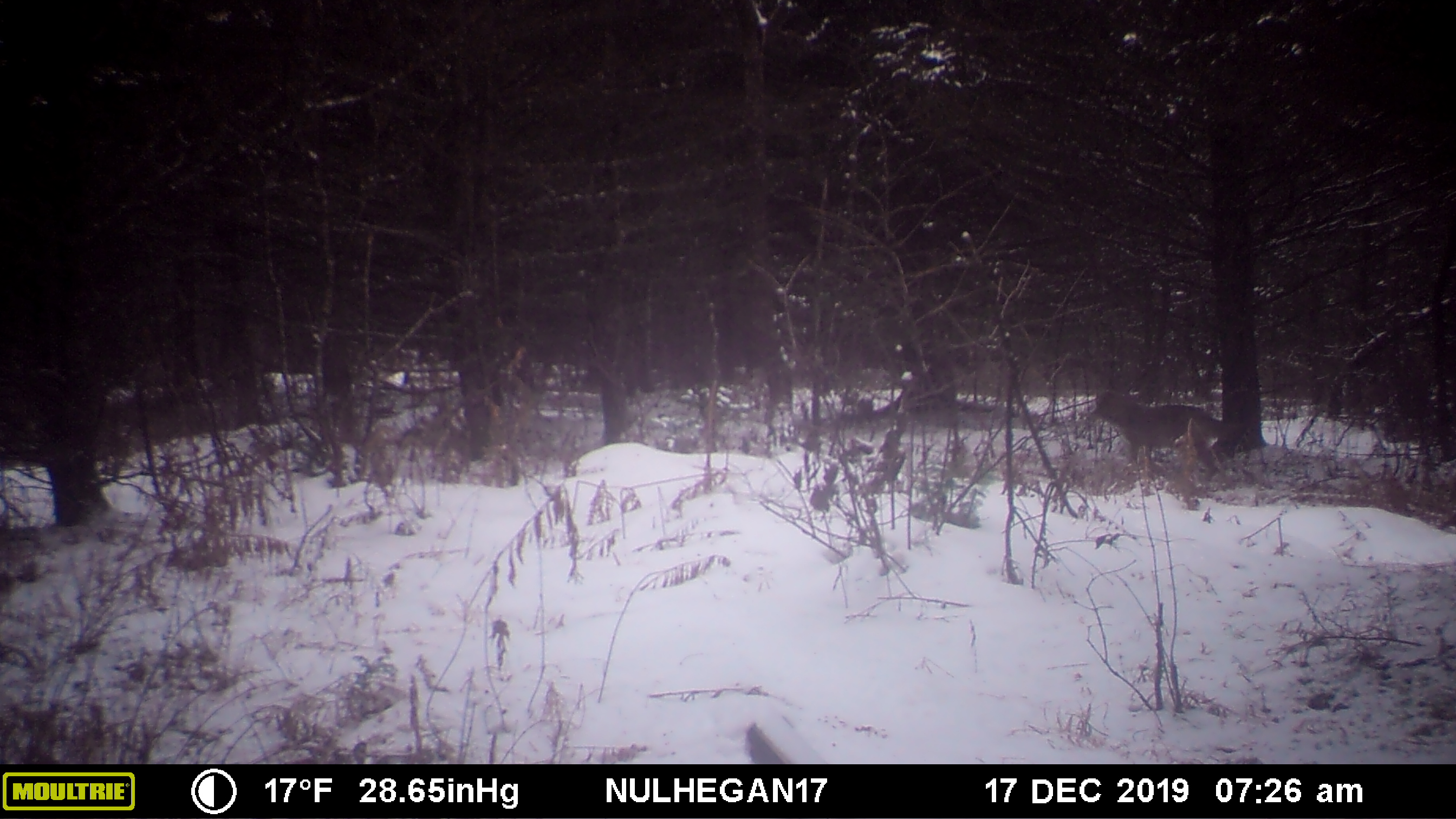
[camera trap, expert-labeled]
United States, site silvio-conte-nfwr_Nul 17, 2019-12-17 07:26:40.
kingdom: Animalia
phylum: Chordata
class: Mammalia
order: Carnivora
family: Canidae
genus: Canis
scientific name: Canis latrans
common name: coyote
Coyote (Canis latrans).